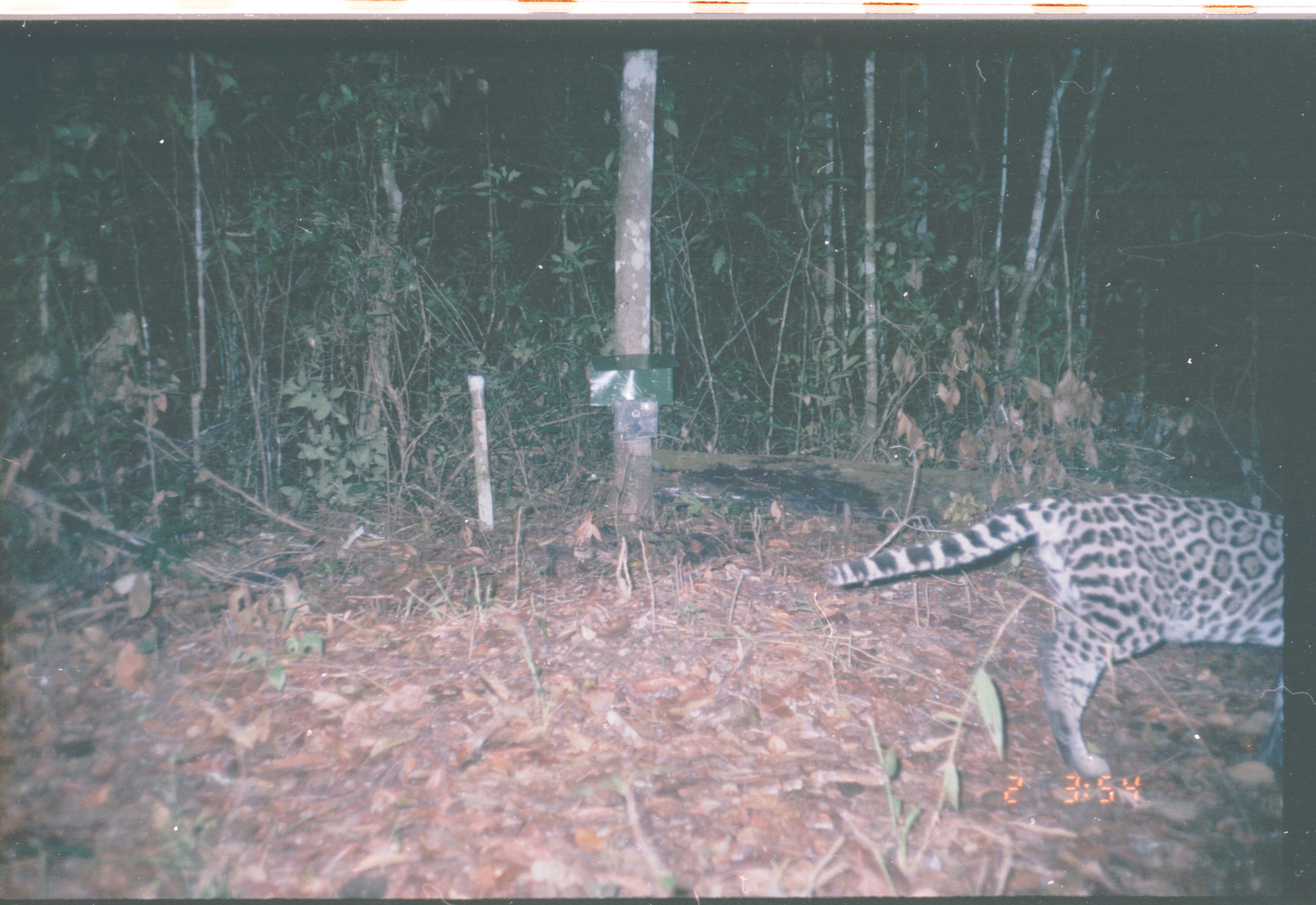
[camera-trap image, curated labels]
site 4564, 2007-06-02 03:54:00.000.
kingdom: Animalia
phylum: Chordata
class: Mammalia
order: Carnivora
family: Felidae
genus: Leopardus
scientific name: Leopardus pardalis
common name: ocelot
Leopardus pardalis (ocelot), count 1.